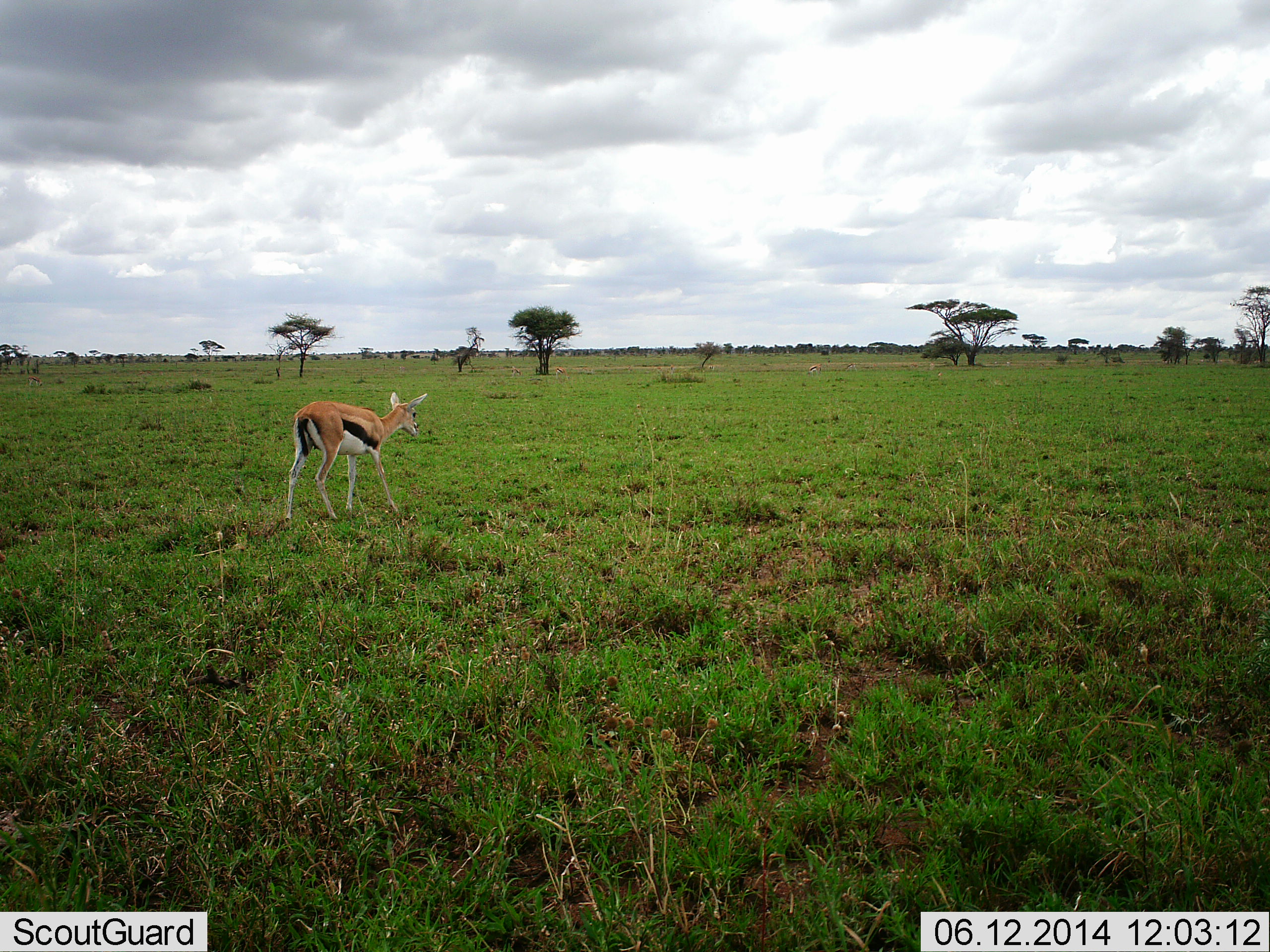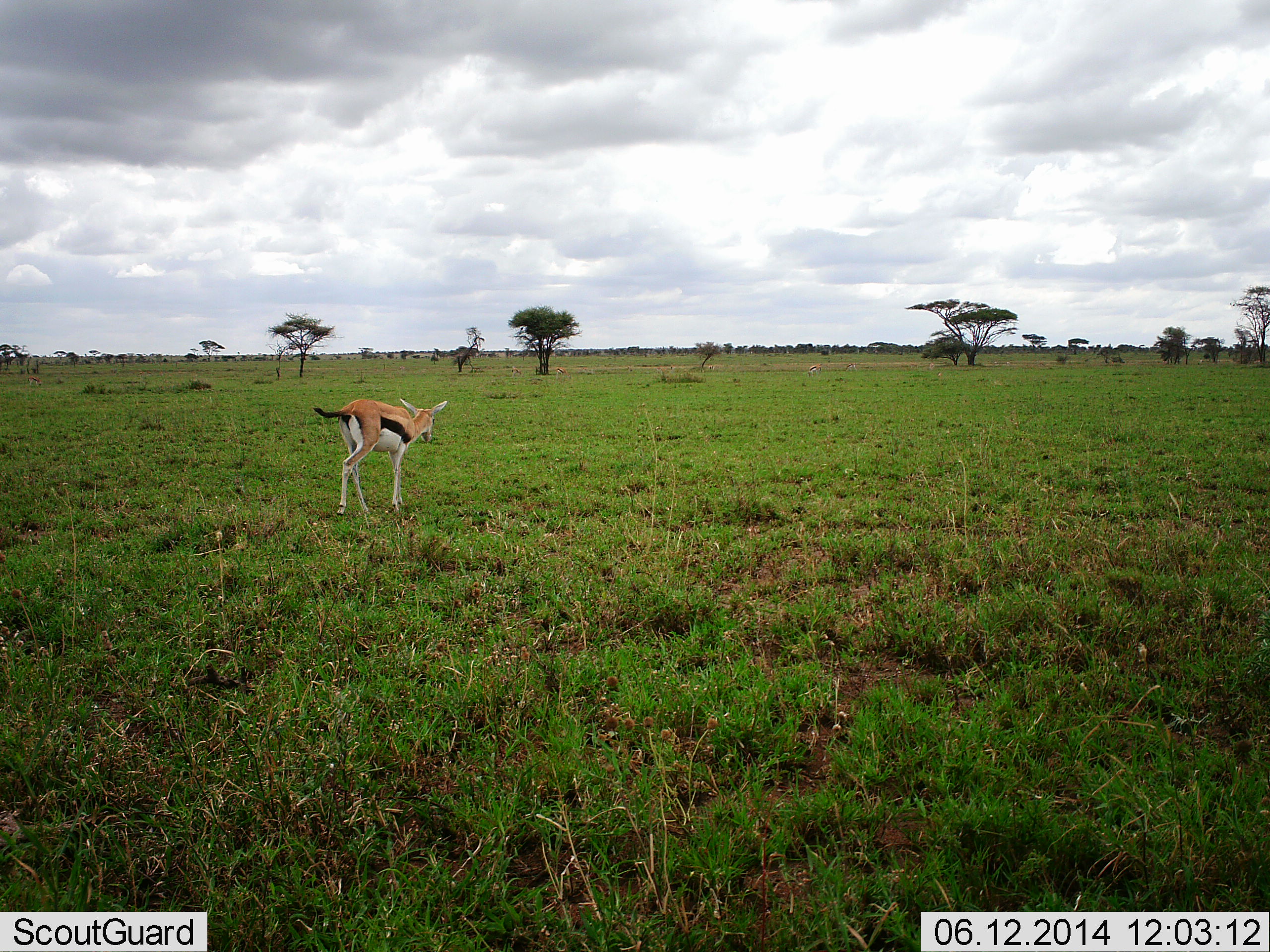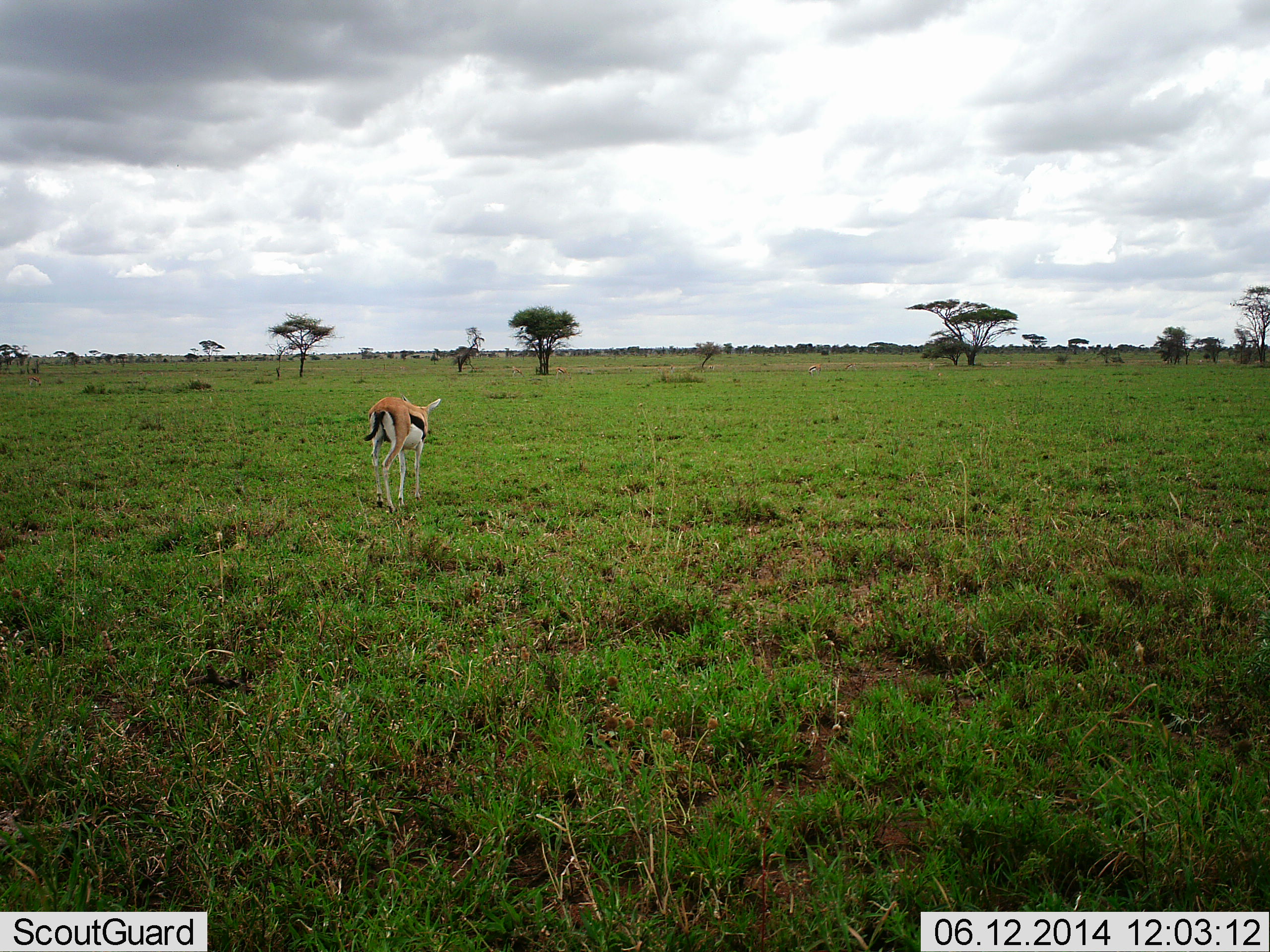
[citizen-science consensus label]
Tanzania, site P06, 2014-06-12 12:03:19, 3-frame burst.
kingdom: Animalia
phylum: Chordata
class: Mammalia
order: Artiodactyla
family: Bovidae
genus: Eudorcas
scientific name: Eudorcas thomsonii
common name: thomson's gazelle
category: gazellethomsons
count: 1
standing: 10%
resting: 0%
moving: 100%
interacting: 0%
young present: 10%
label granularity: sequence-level